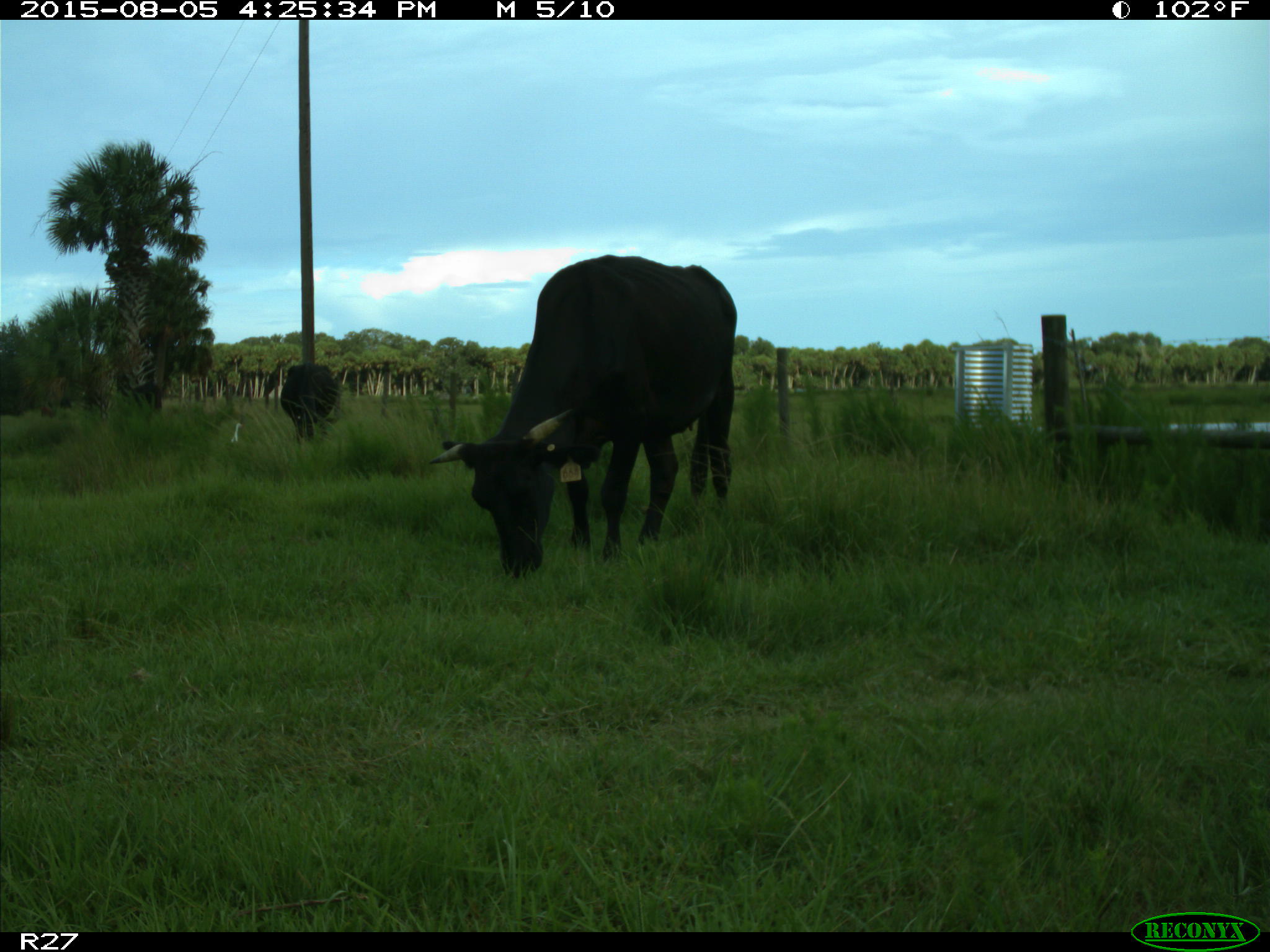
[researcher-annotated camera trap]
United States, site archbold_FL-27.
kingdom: Animalia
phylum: Chordata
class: Mammalia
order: Artiodactyla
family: Bovidae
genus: Bos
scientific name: Bos taurus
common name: domestic cow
Bos taurus (domestic cow).